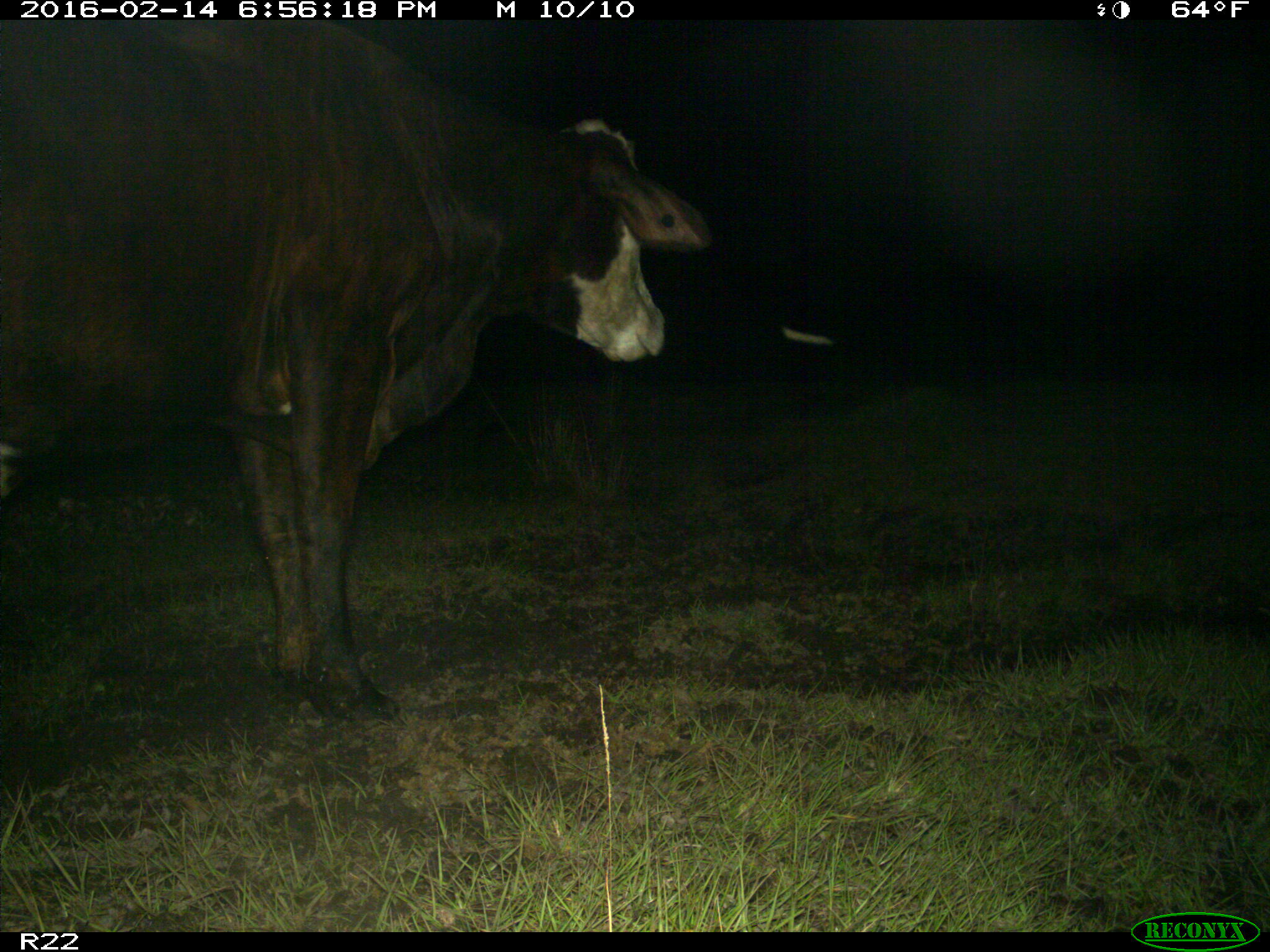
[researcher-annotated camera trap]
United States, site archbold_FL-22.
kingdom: Animalia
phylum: Chordata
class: Mammalia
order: Artiodactyla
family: Bovidae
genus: Bos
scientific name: Bos taurus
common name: domestic cow